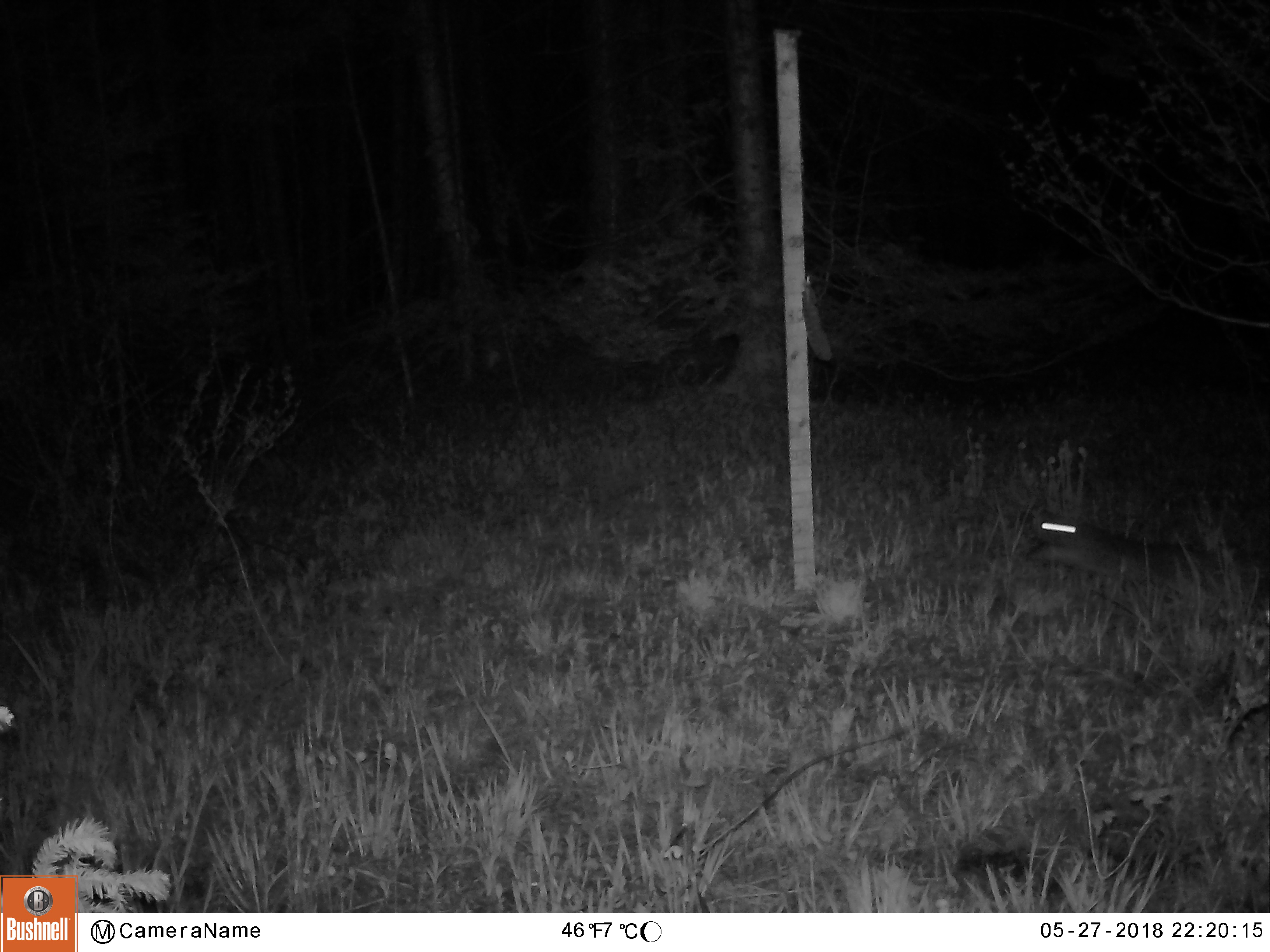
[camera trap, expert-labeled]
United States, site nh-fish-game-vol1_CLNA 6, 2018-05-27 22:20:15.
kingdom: Animalia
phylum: Chordata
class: Mammalia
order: Lagomorpha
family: Leporidae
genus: Lepus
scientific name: Lepus americanus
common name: snowshoe hare